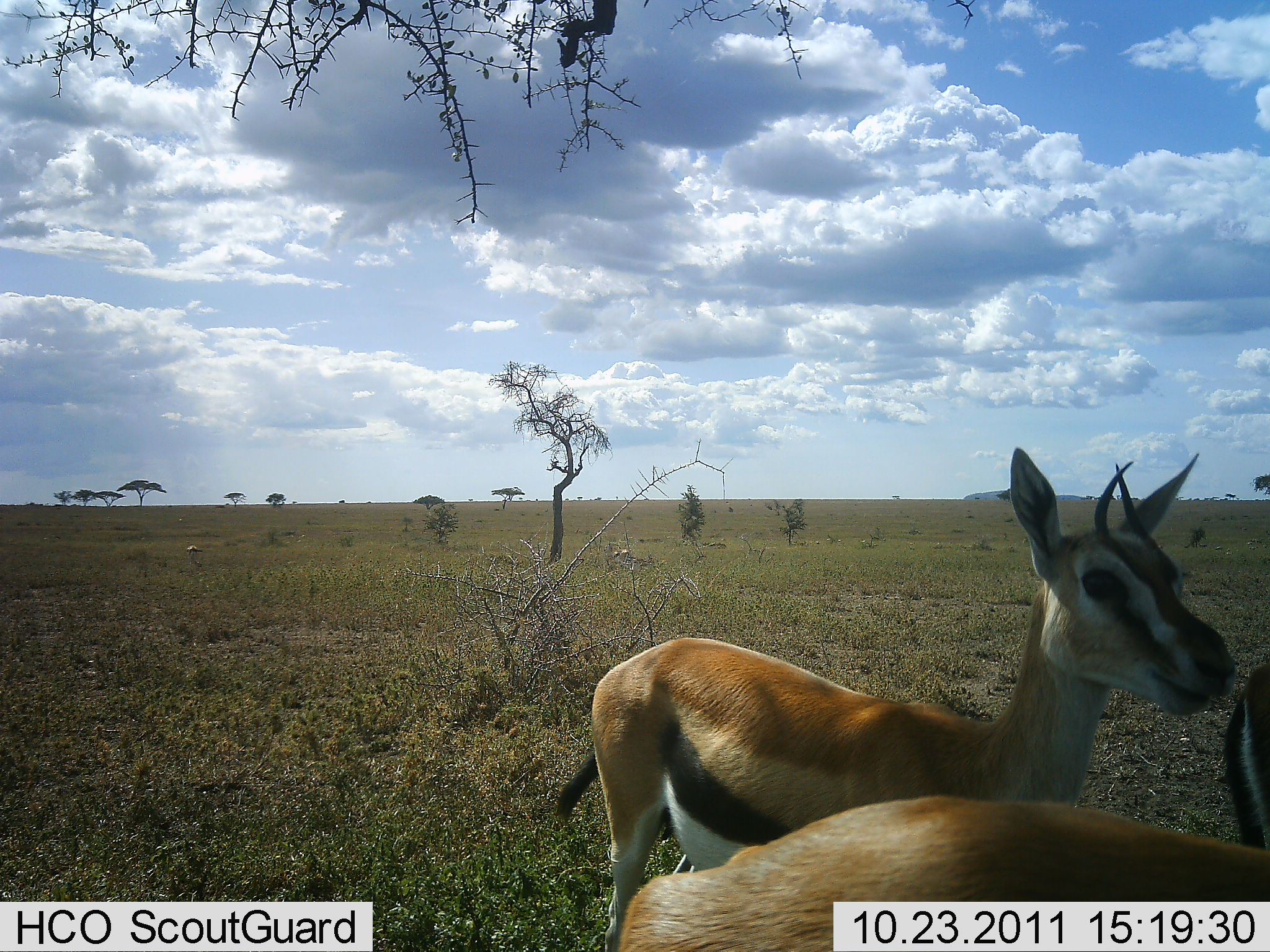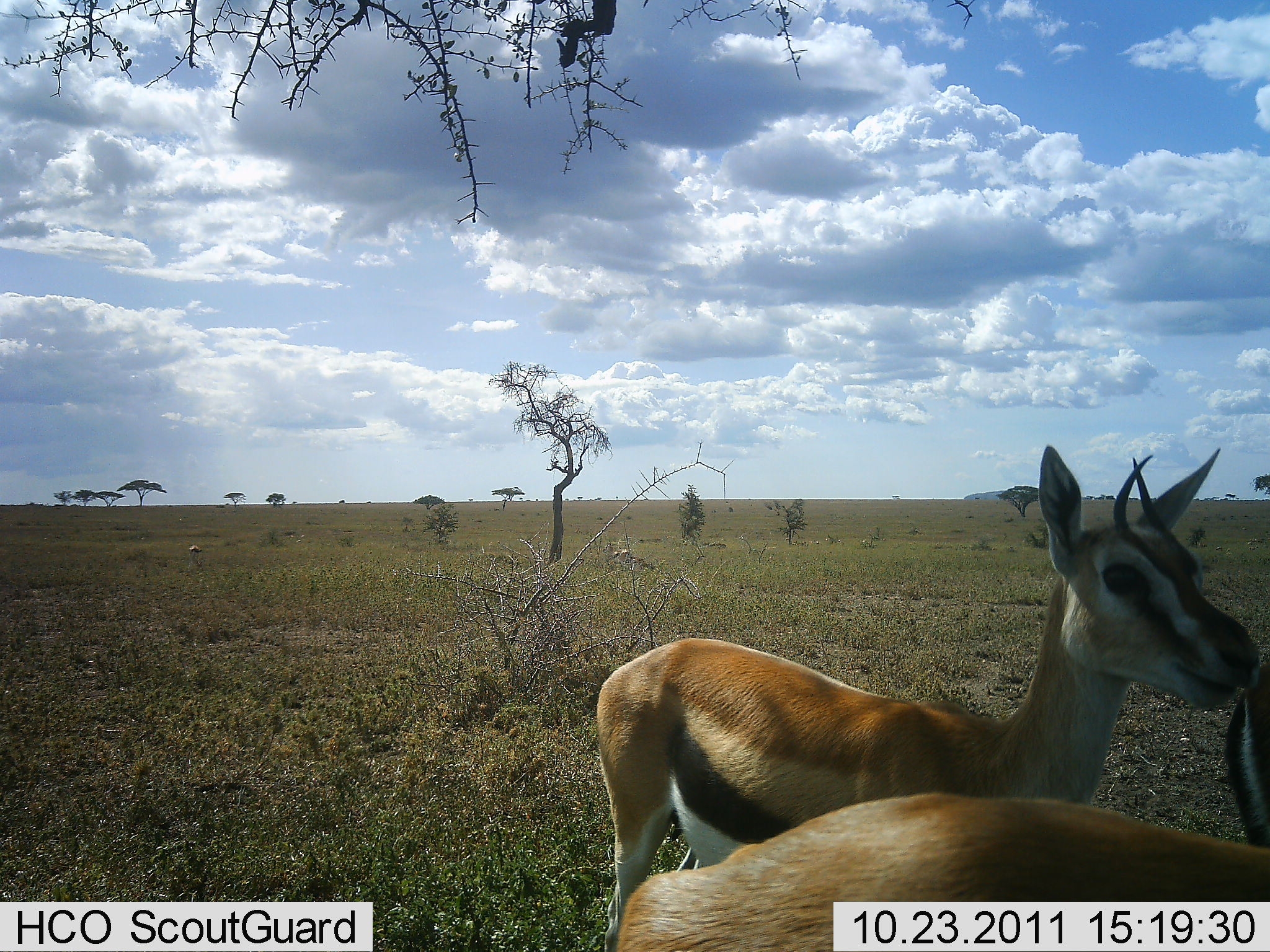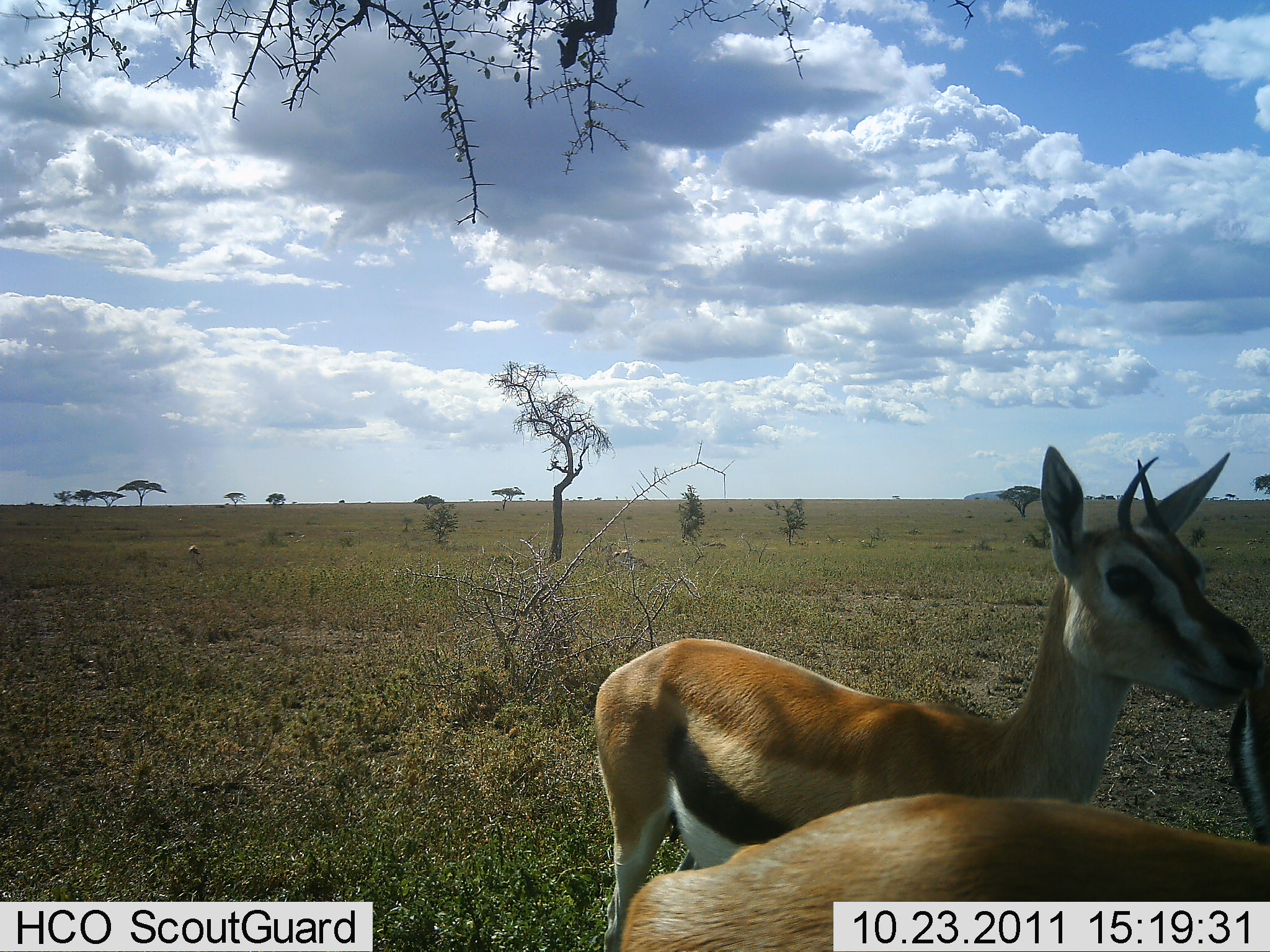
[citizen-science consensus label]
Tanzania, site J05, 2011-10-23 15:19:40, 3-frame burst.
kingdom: Animalia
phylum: Chordata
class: Mammalia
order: Artiodactyla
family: Bovidae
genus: Eudorcas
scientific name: Eudorcas thomsonii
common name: thomson's gazelle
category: gazellethomsons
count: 2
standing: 91%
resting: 9%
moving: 0%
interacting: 18%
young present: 9%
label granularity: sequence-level